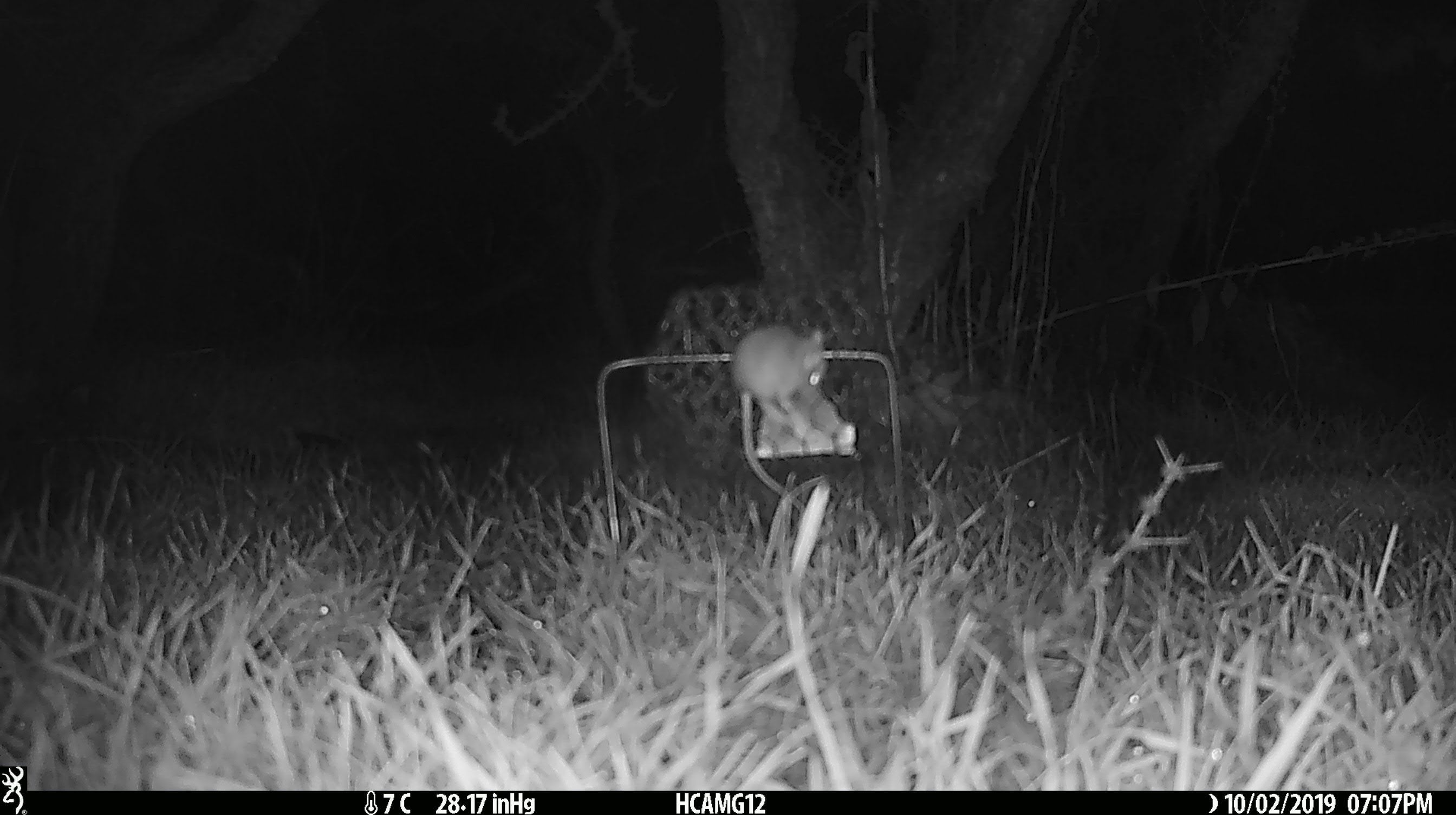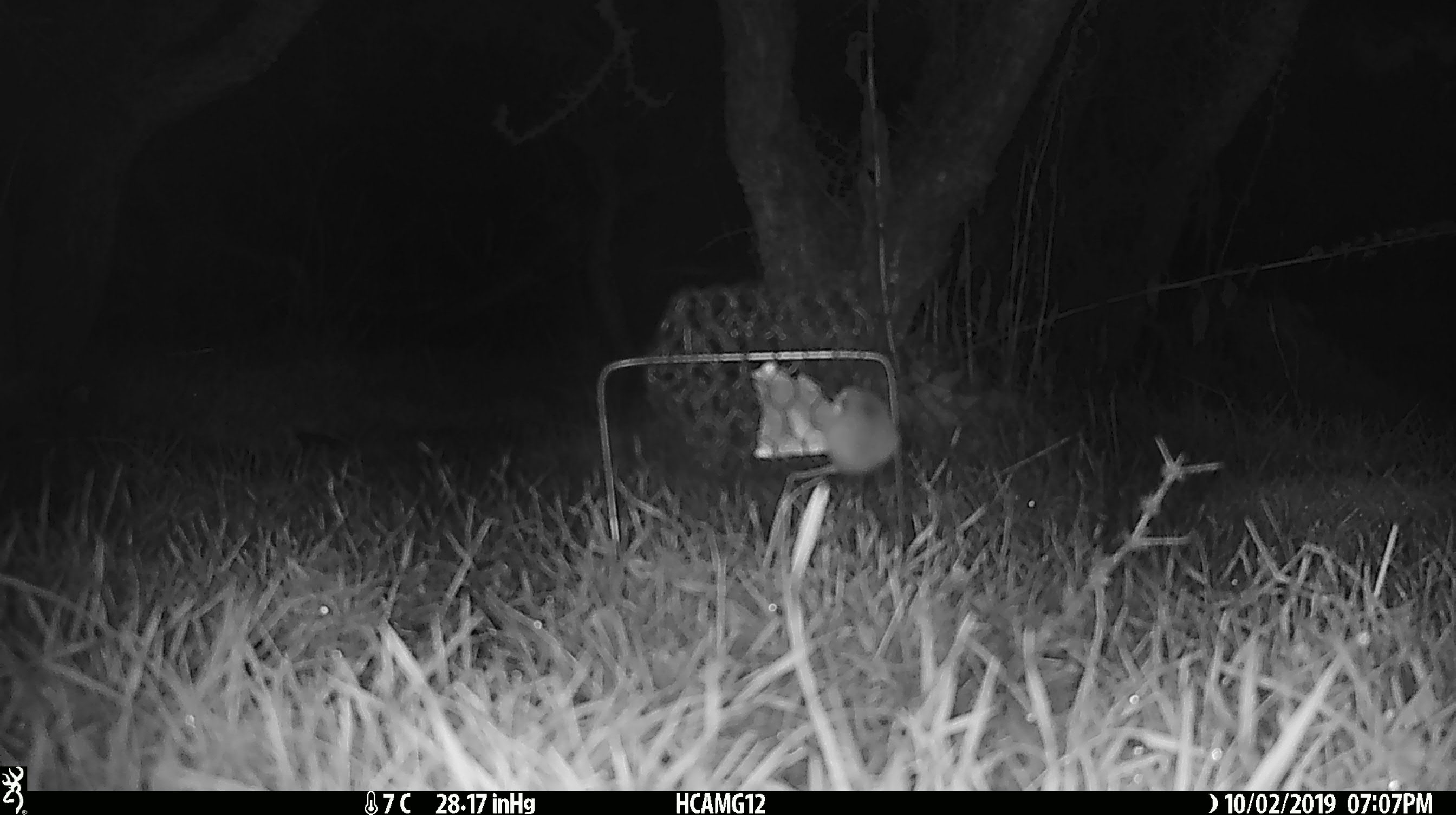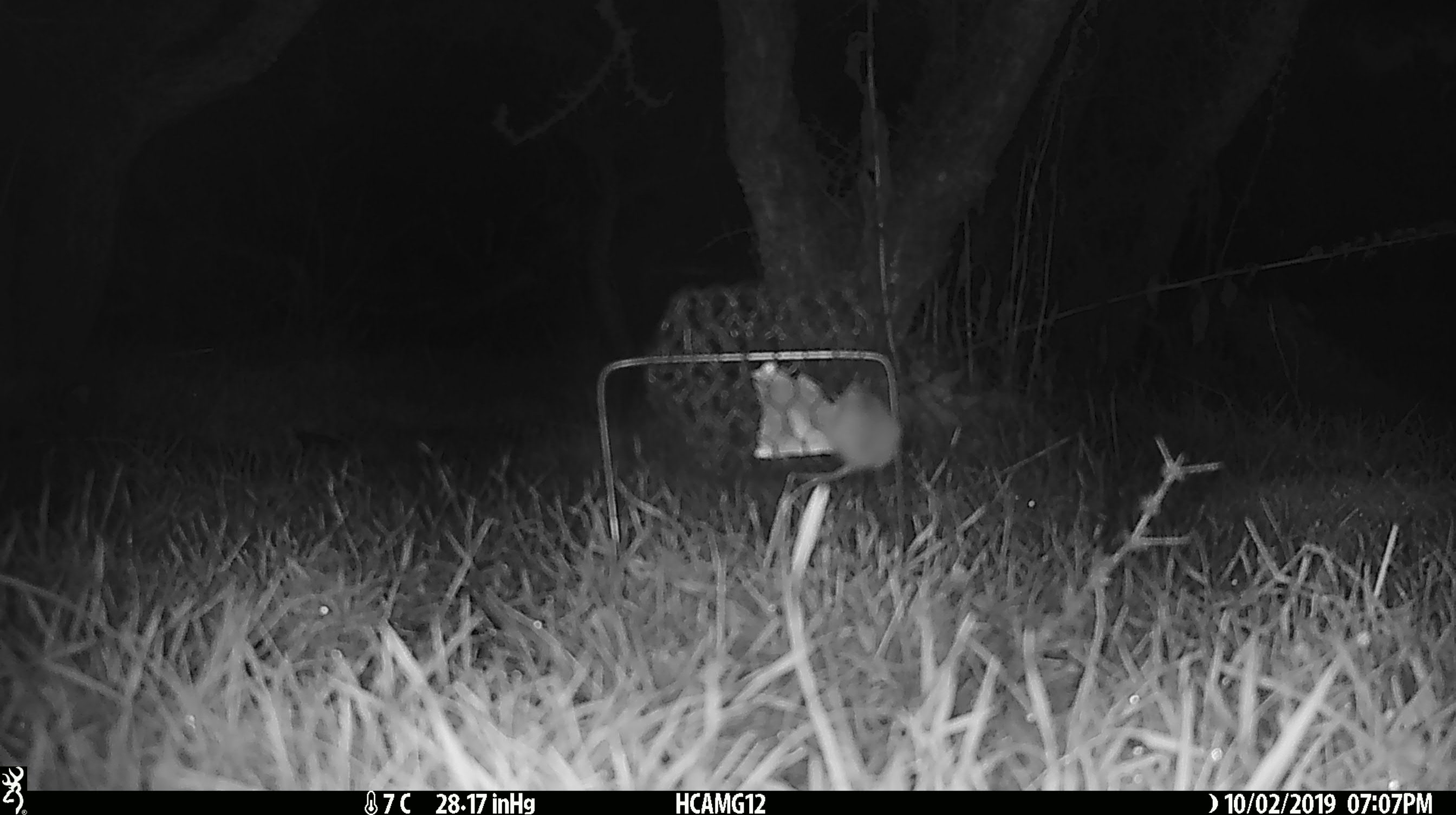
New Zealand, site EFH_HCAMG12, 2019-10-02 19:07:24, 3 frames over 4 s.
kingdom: Animalia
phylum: Chordata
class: Mammalia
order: Rodentia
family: Muridae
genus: Mus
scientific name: Mus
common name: mouse